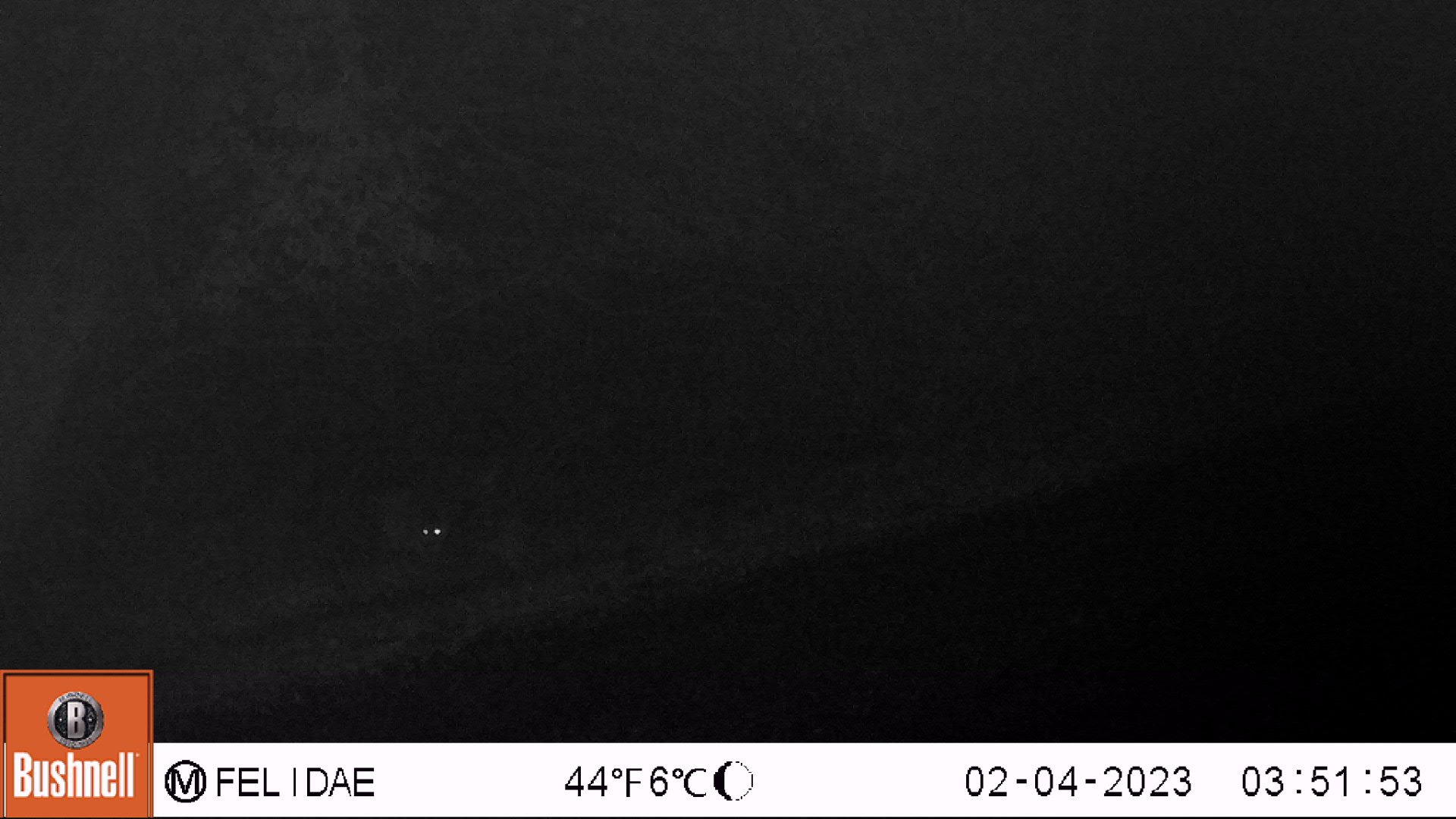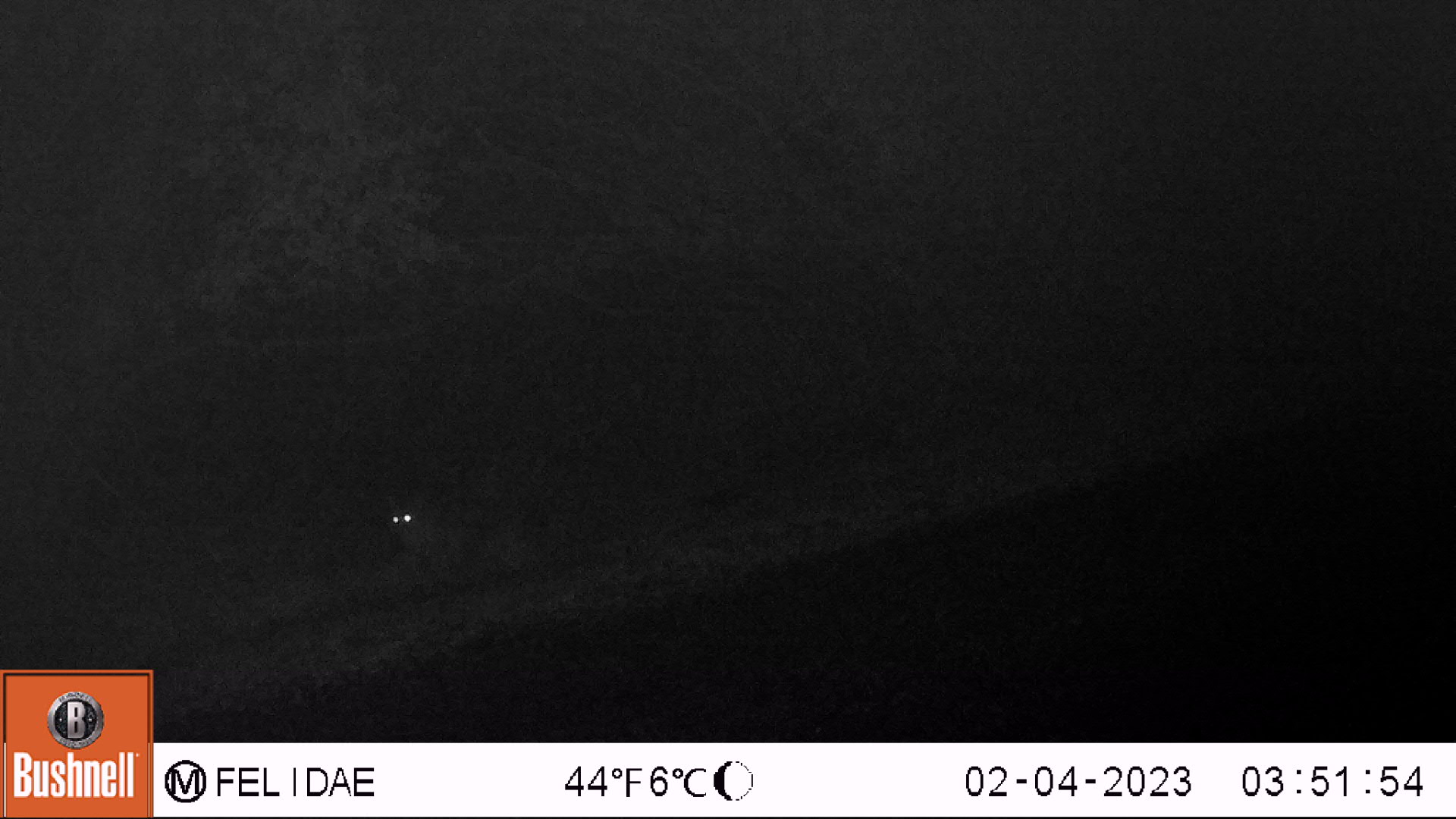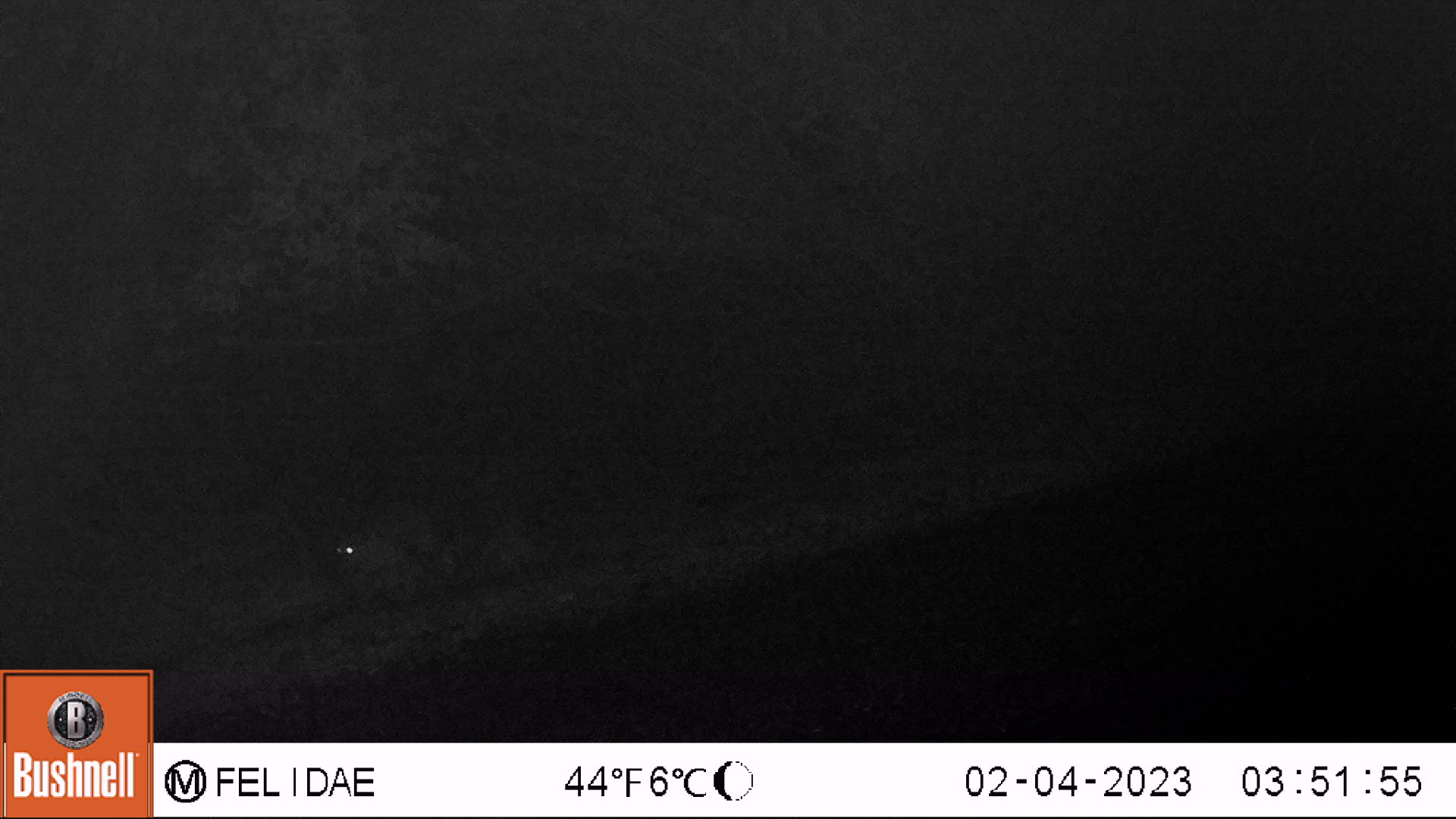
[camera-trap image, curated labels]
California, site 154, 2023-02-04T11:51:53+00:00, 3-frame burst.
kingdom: Animalia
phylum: Chordata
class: Mammalia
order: Carnivora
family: Felidae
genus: Lynx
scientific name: Lynx rufus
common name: bobcat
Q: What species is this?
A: Bobcat (Lynx rufus).